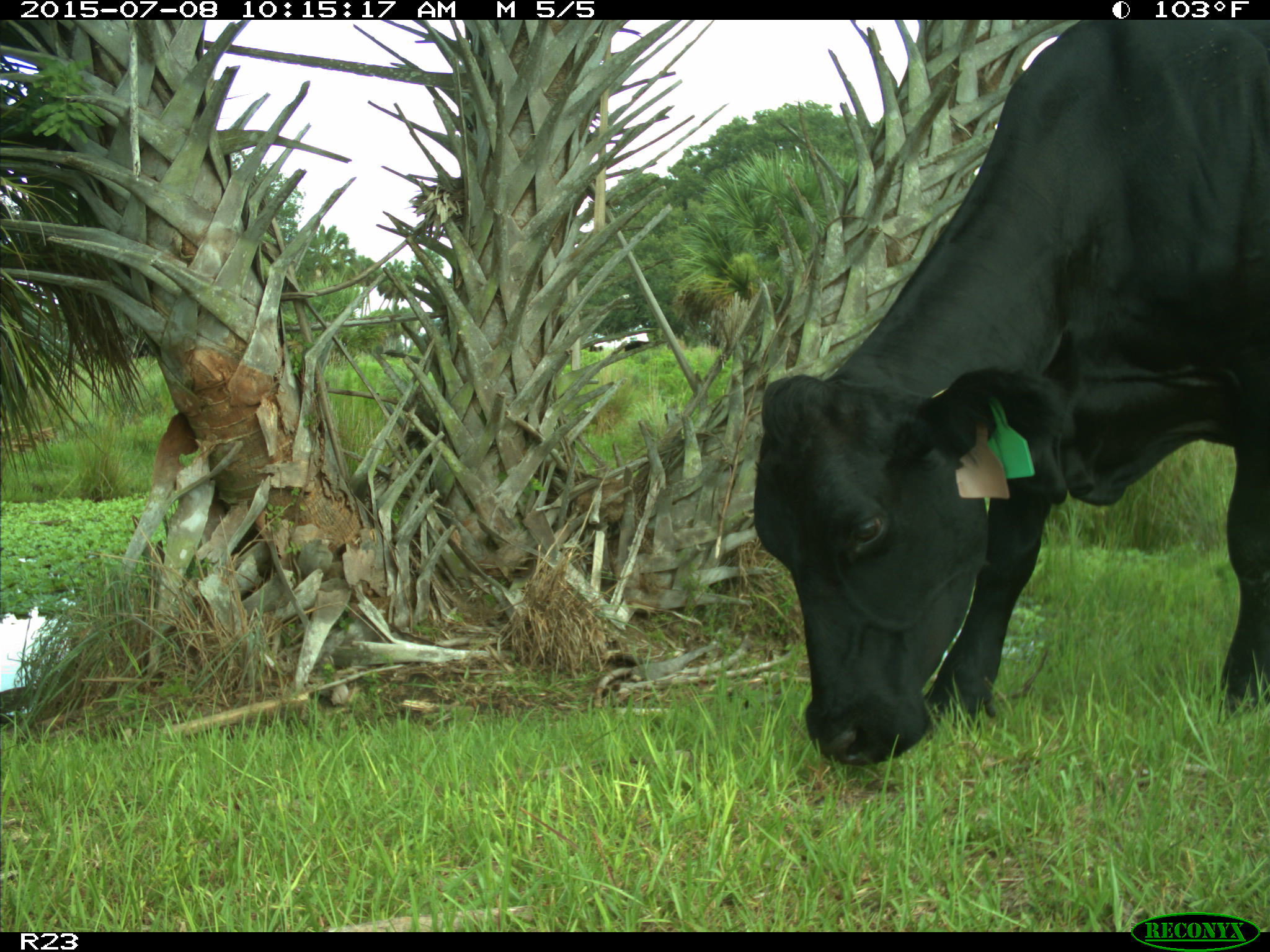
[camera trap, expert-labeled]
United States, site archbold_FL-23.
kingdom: Animalia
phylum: Chordata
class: Mammalia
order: Artiodactyla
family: Bovidae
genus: Bos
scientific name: Bos taurus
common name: domestic cow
Bos taurus (domestic cow).